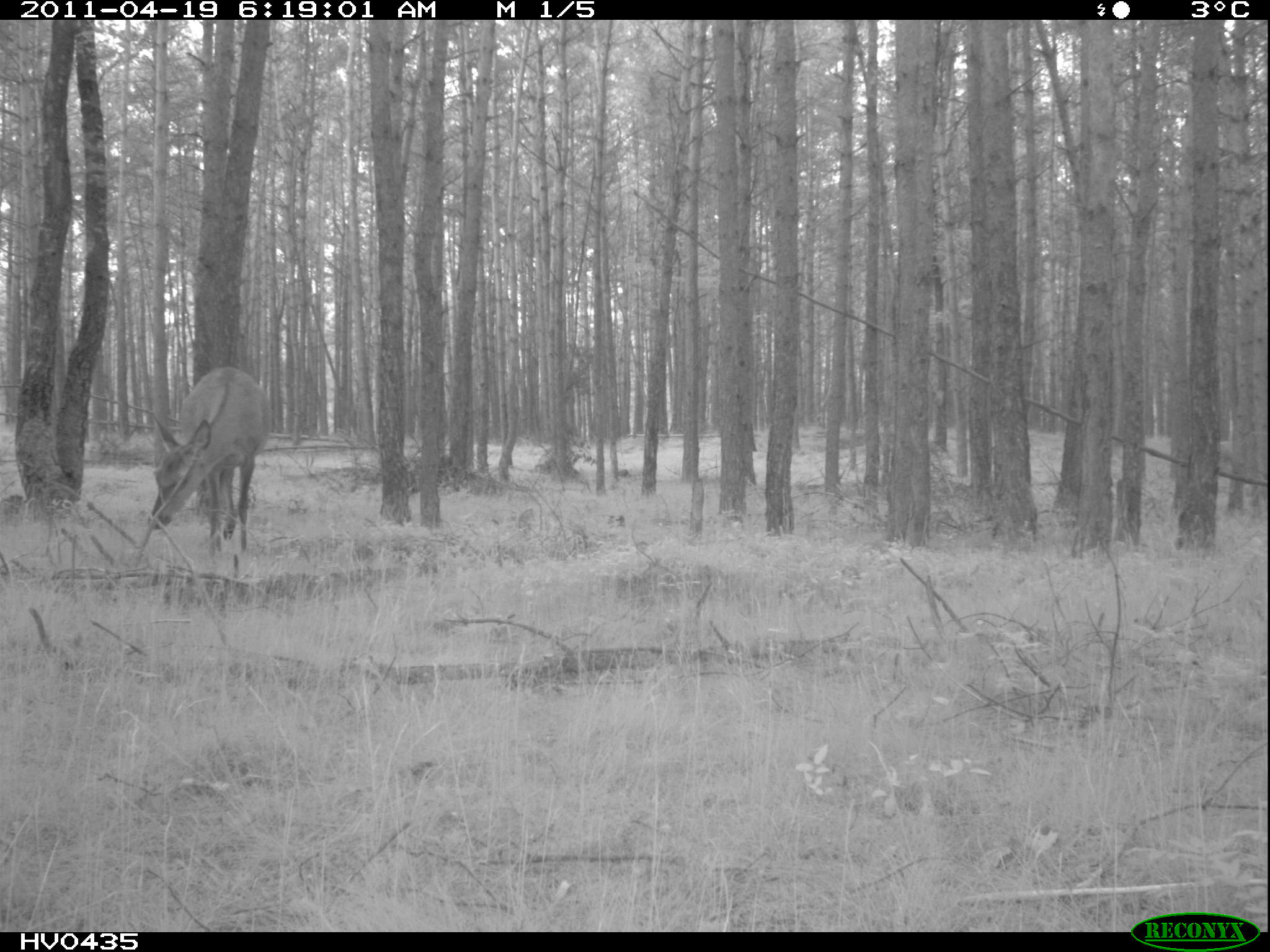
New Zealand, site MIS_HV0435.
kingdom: Animalia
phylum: Chordata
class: Mammalia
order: Artiodactyla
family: Cervidae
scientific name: Cervidae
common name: deer